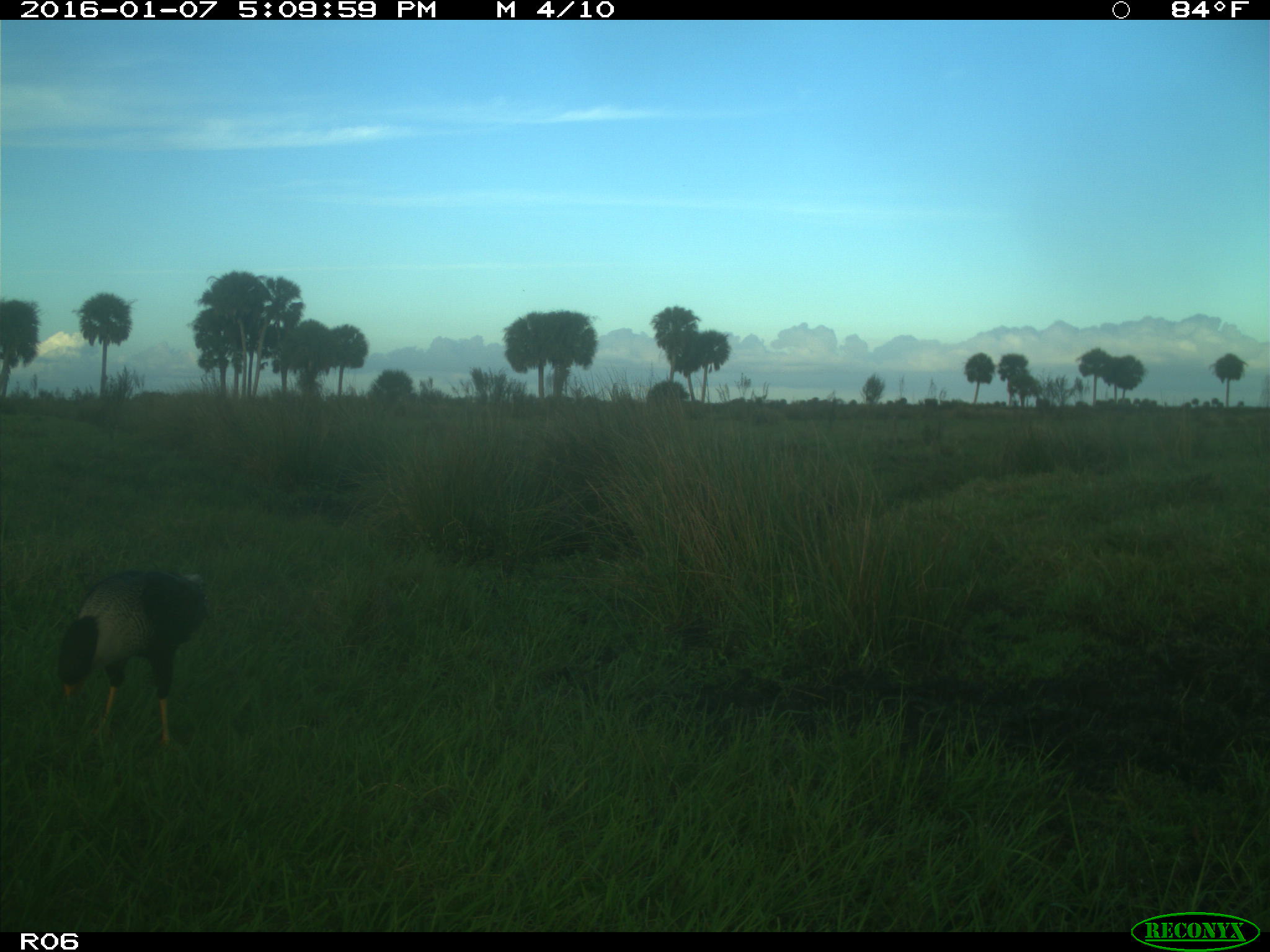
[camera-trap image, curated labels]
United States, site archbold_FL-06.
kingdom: Animalia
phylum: Chordata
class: Aves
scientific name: Aves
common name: birds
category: unidentified bird